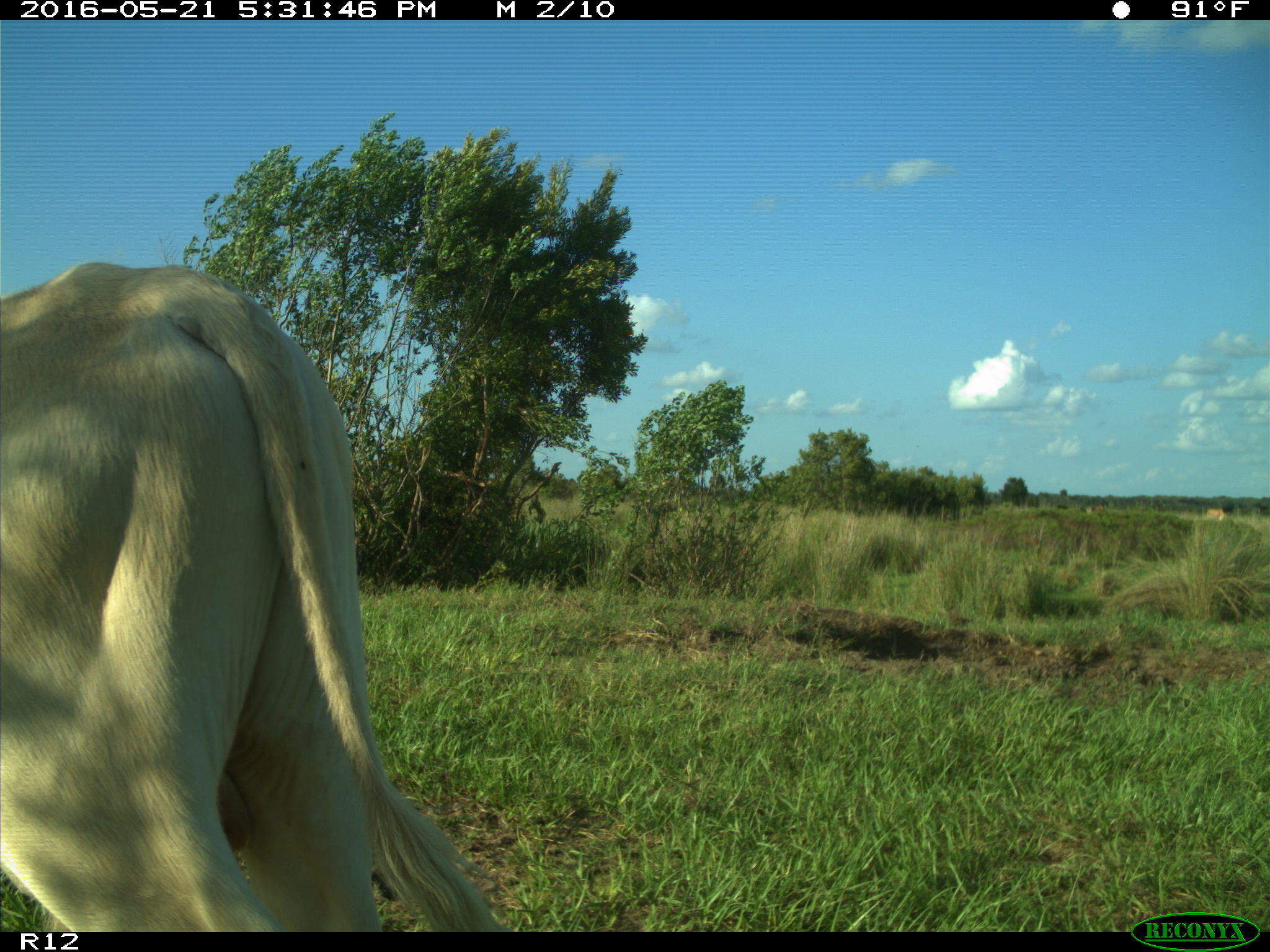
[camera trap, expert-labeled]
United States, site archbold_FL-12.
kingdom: Animalia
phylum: Chordata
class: Mammalia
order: Artiodactyla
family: Bovidae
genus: Bos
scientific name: Bos taurus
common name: domestic cow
Bos taurus (domestic cow).